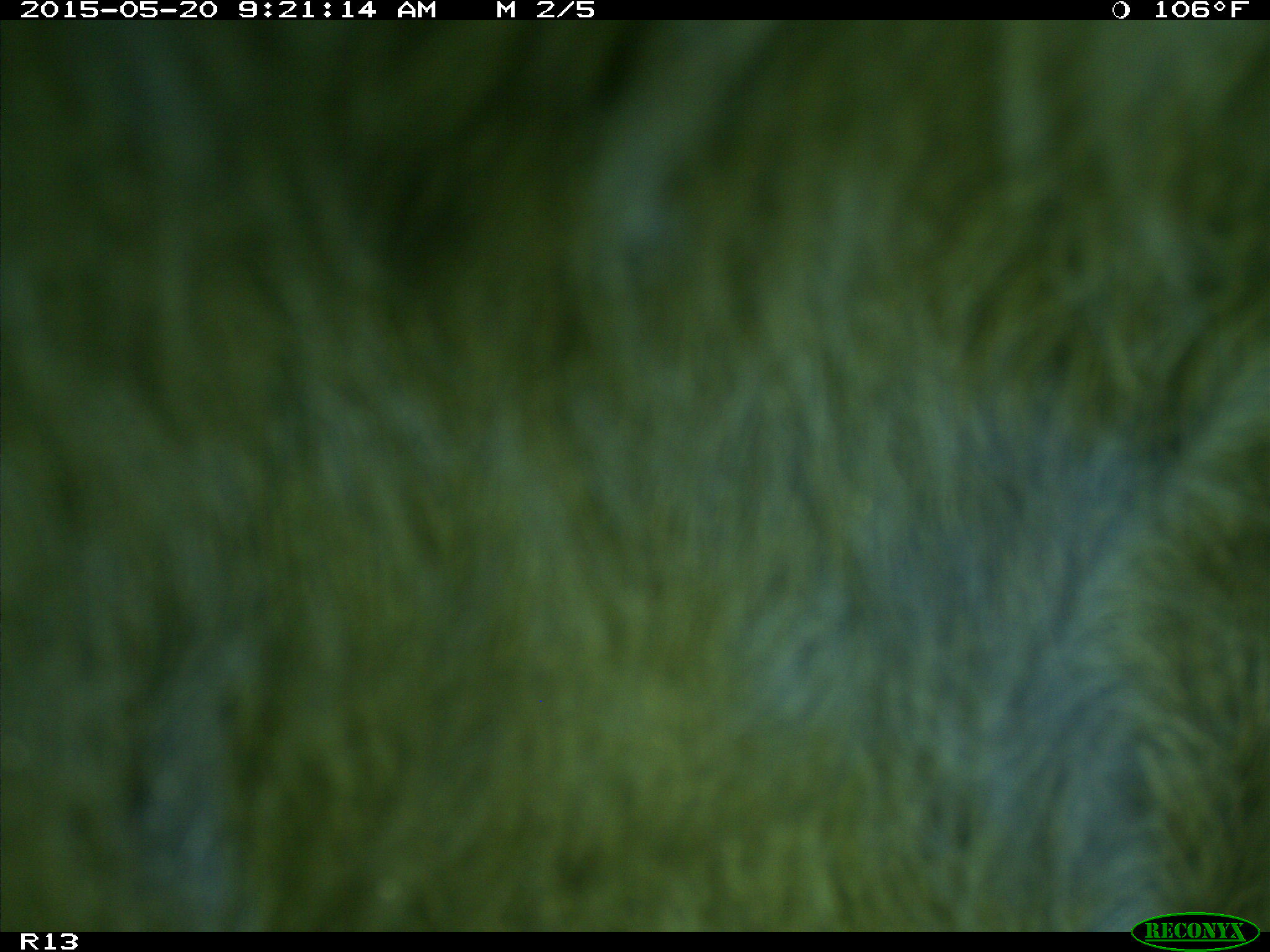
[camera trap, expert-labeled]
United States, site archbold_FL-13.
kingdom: Animalia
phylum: Chordata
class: Mammalia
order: Artiodactyla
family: Bovidae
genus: Bos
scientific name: Bos taurus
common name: domestic cow